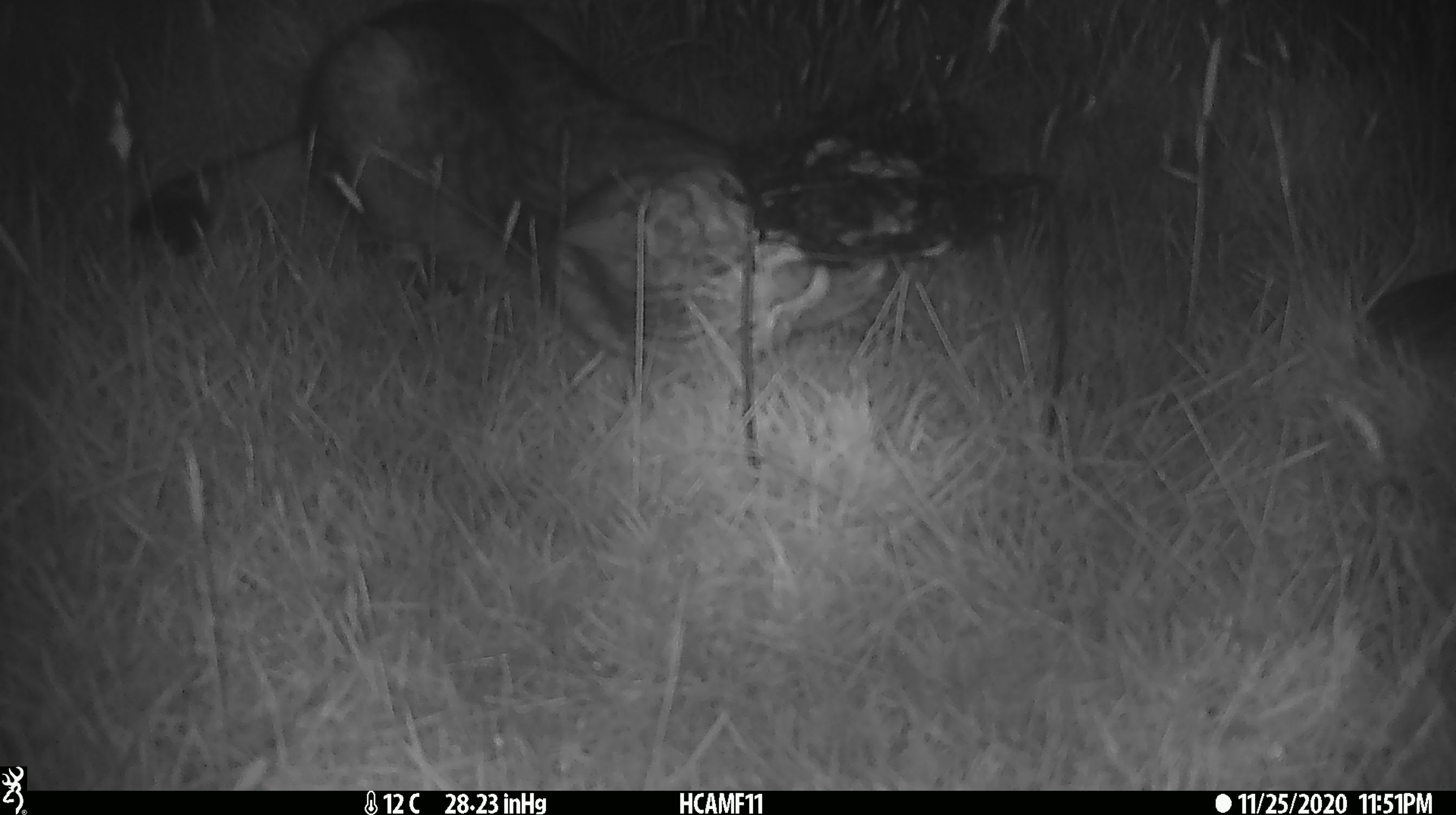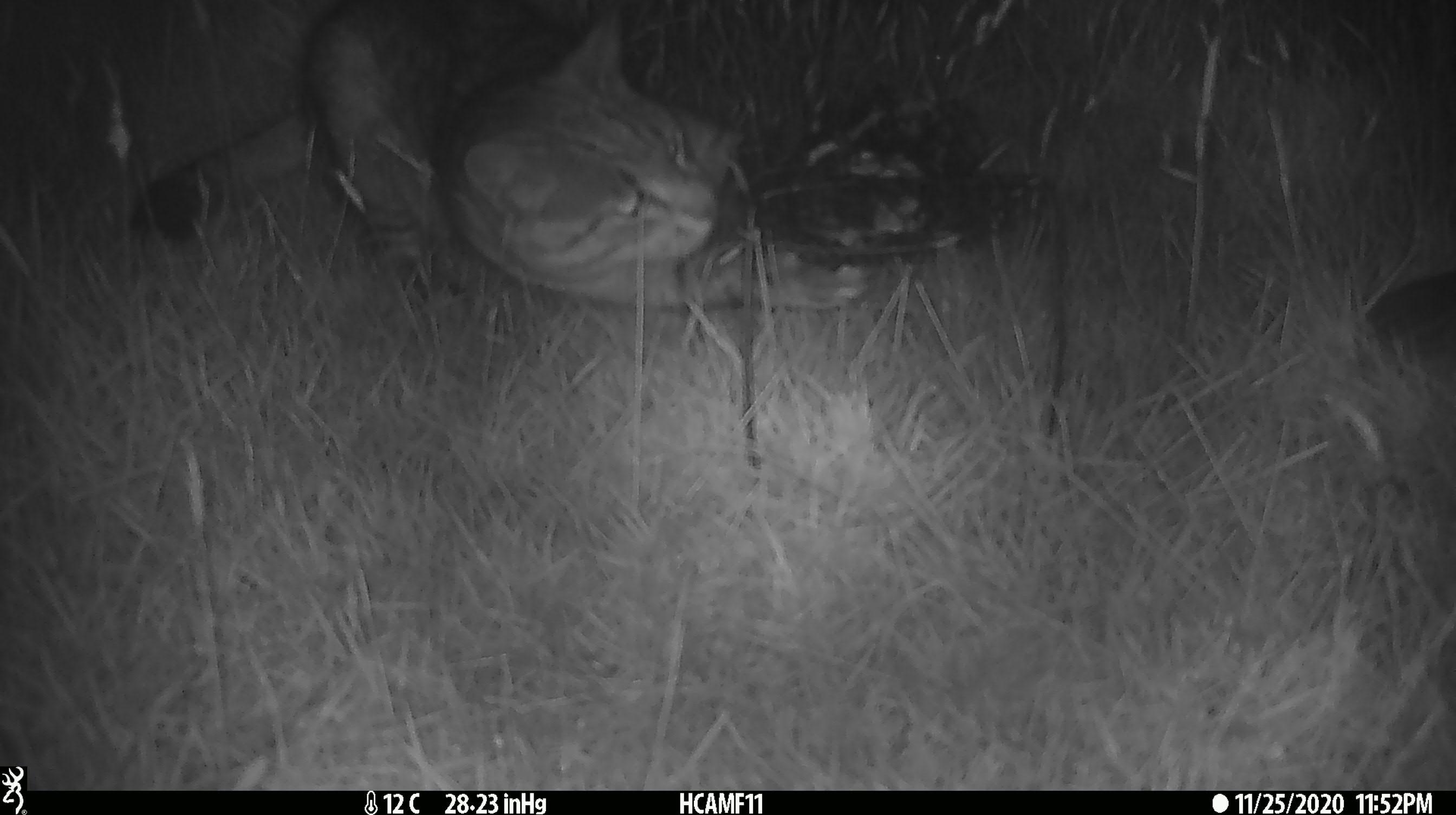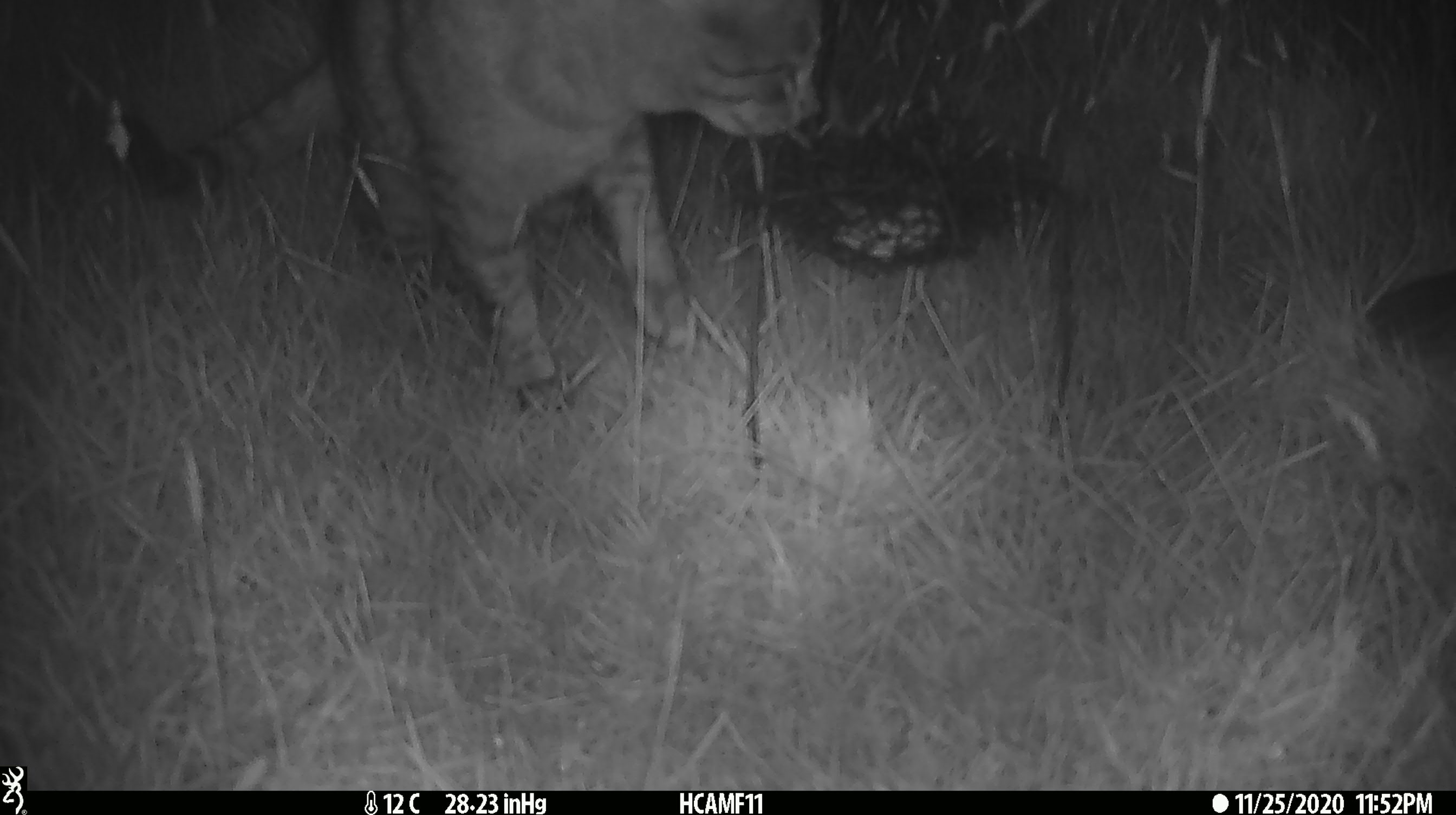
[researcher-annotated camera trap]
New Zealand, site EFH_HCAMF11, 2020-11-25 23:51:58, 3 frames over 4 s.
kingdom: Animalia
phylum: Chordata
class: Mammalia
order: Carnivora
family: Felidae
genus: Felis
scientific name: Felis catus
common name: domestic cat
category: cat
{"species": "cat (domestic cat) (Felis catus)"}